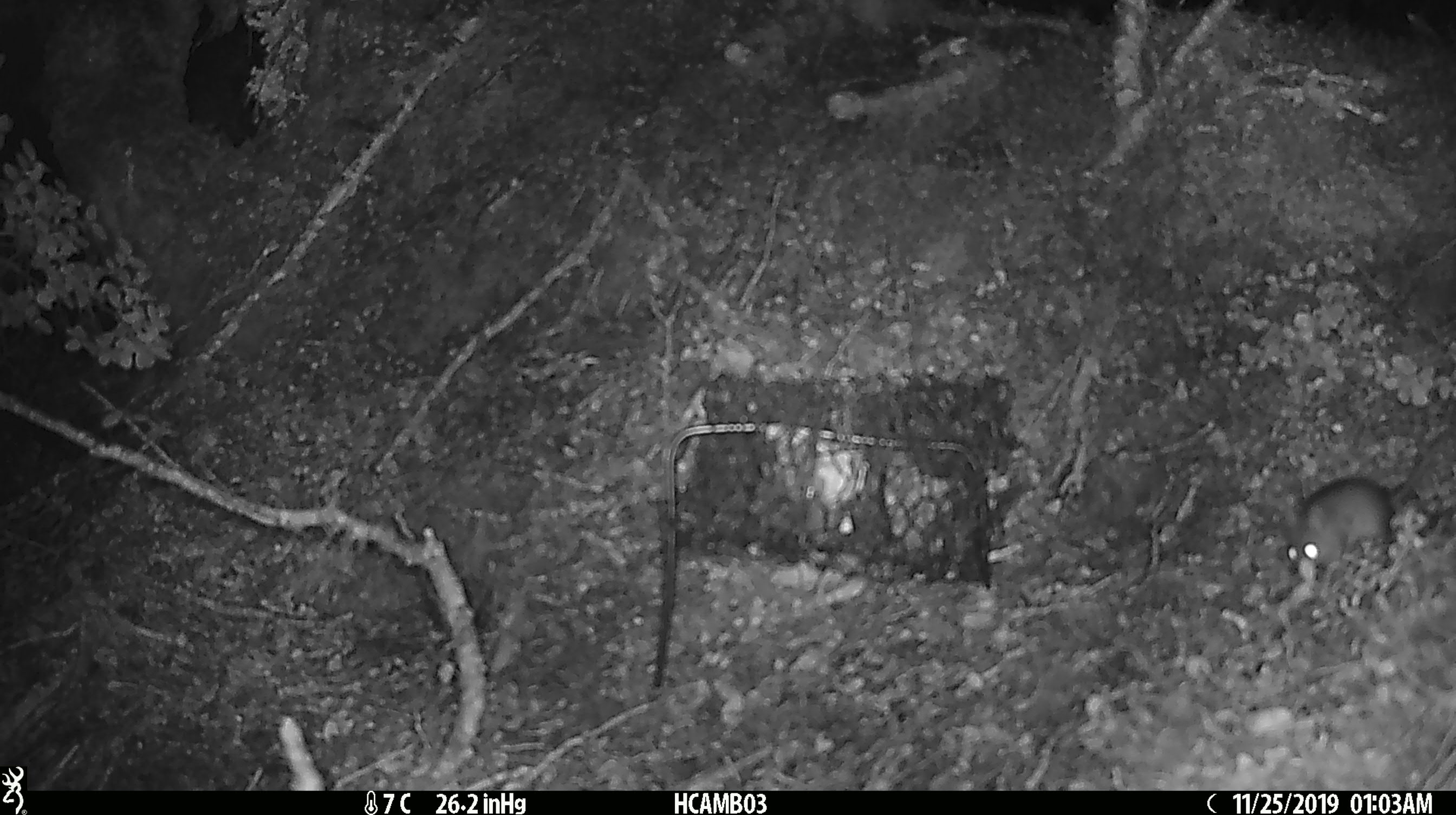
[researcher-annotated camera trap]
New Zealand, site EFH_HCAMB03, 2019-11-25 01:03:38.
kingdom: Animalia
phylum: Chordata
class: Mammalia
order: Rodentia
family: Muridae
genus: Mus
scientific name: Mus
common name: mouse